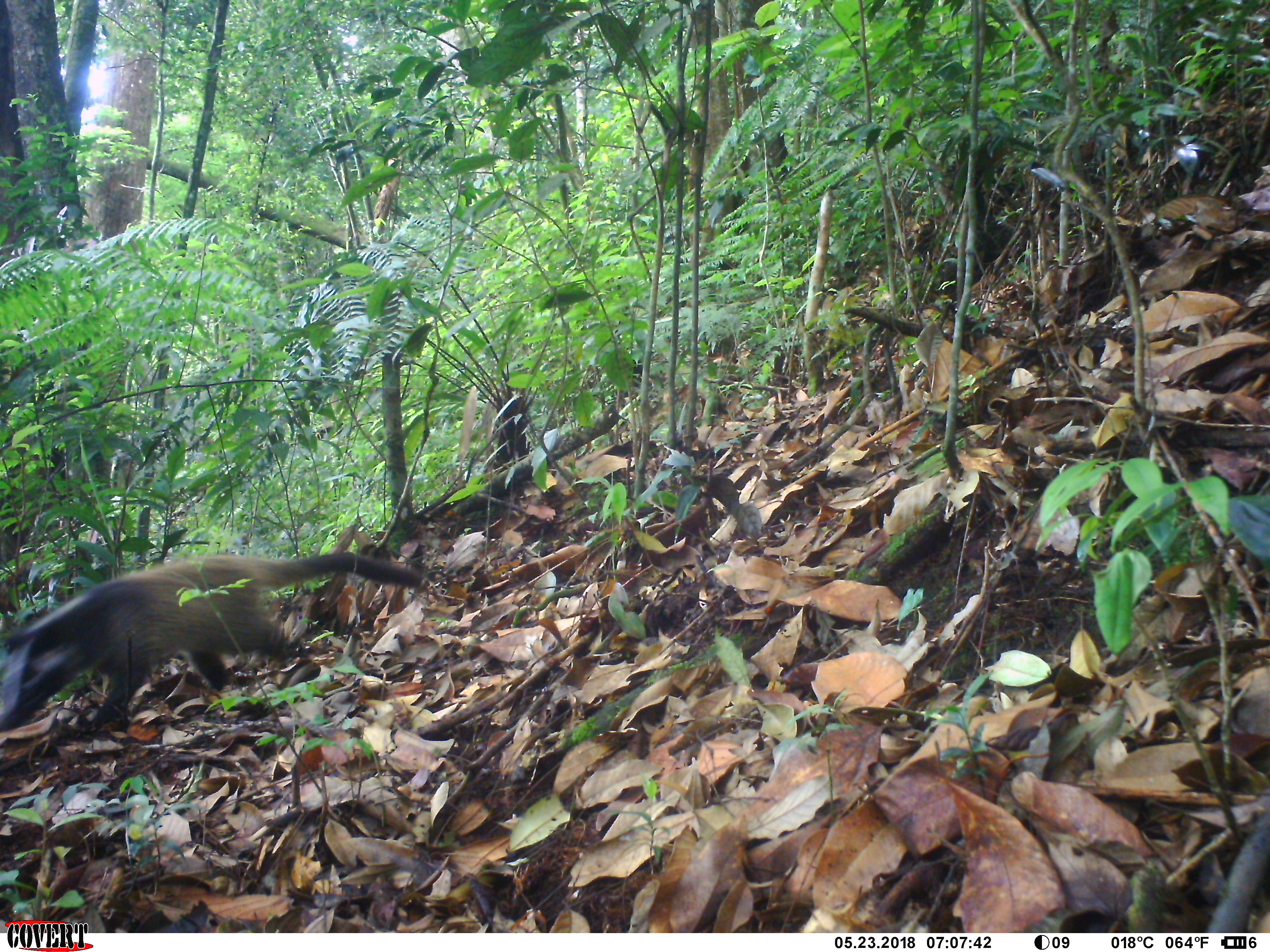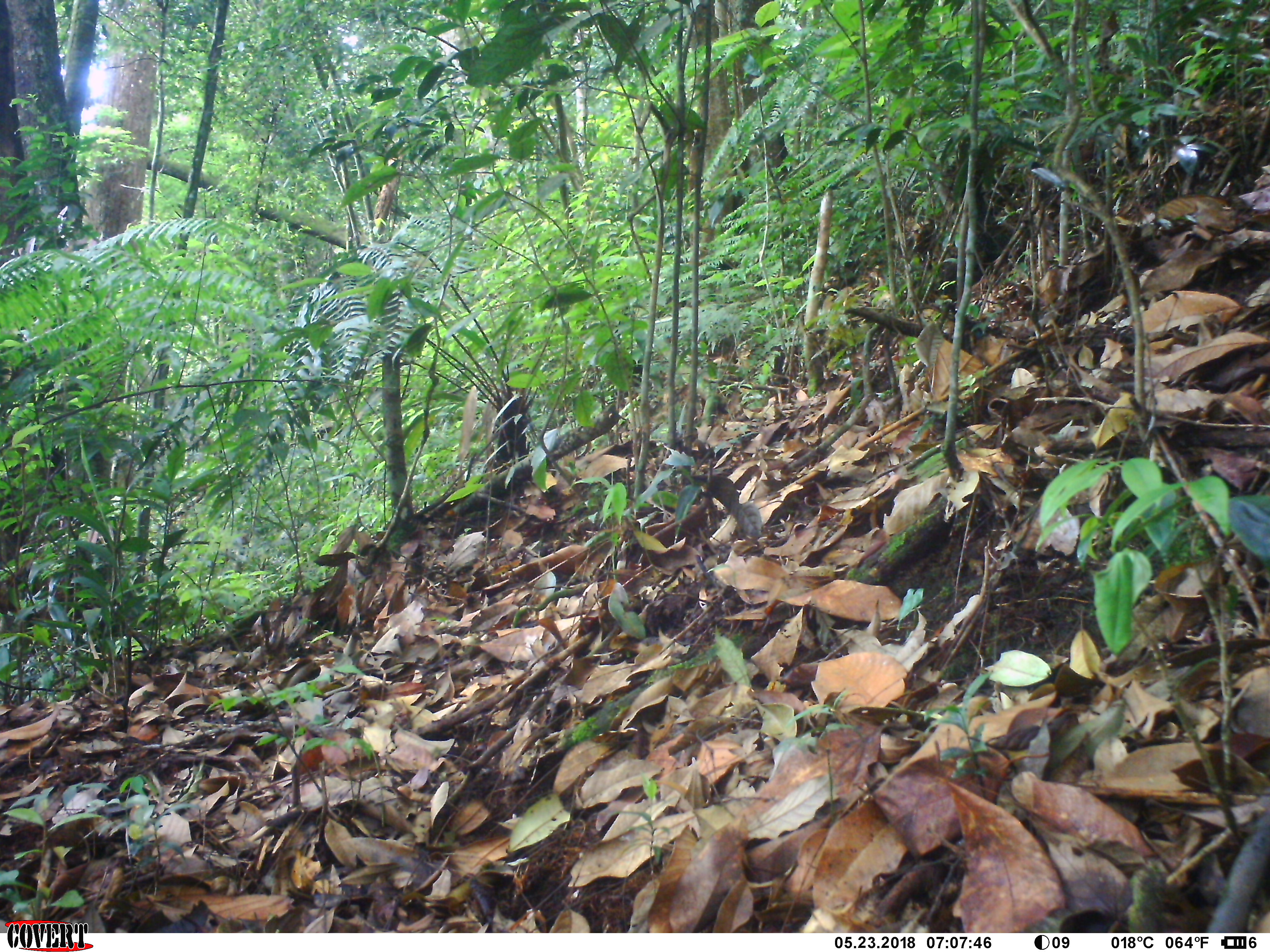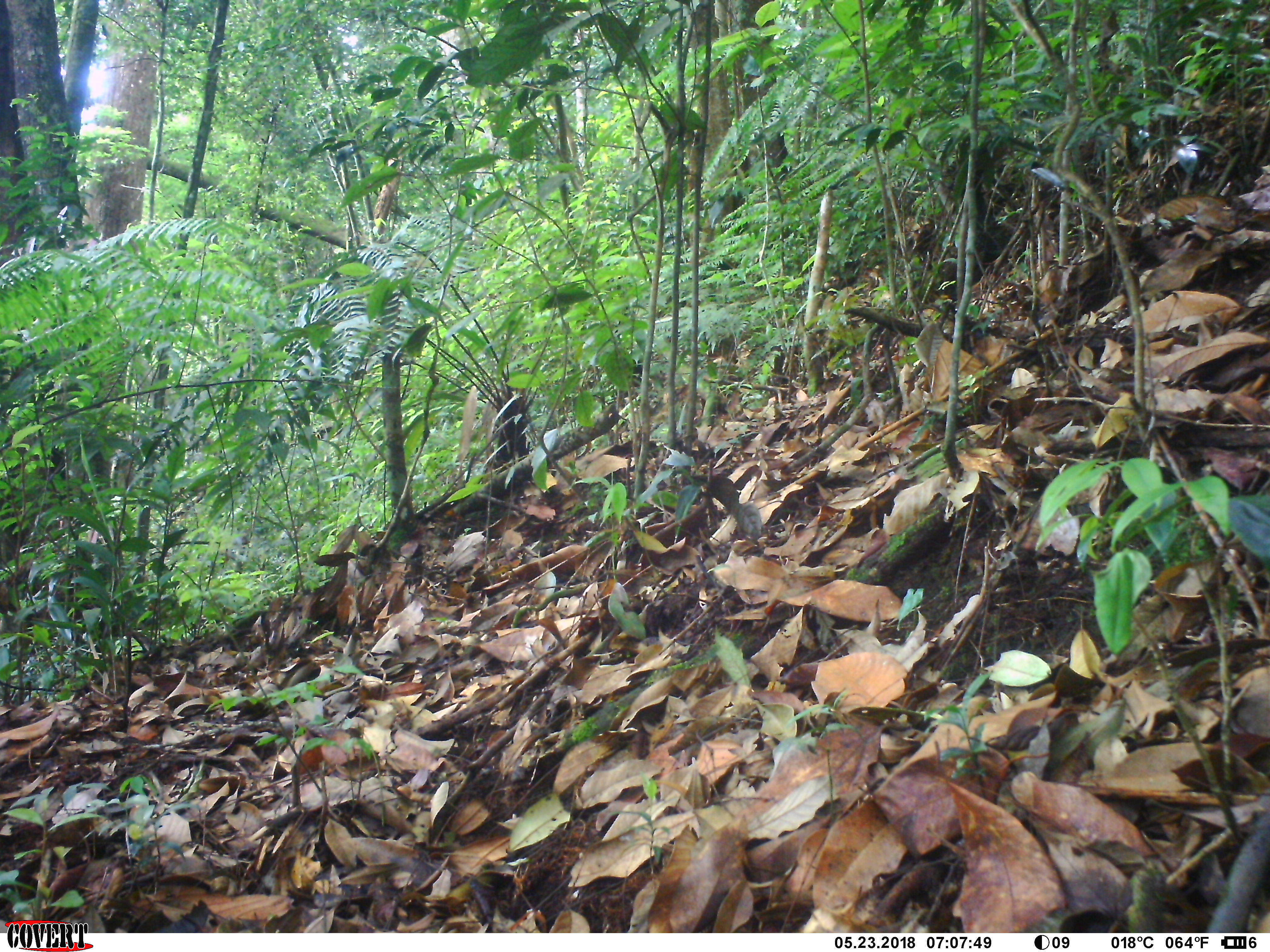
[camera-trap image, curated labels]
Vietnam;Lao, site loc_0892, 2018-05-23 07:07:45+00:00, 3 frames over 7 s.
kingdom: Animalia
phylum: Chordata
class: Mammalia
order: Carnivora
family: Viverridae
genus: Paguma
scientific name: Paguma larvata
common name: masked palm civet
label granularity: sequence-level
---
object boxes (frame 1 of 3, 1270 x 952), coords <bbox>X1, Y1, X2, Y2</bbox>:
masked palm civet: <bbox>0, 548, 424, 732</bbox>